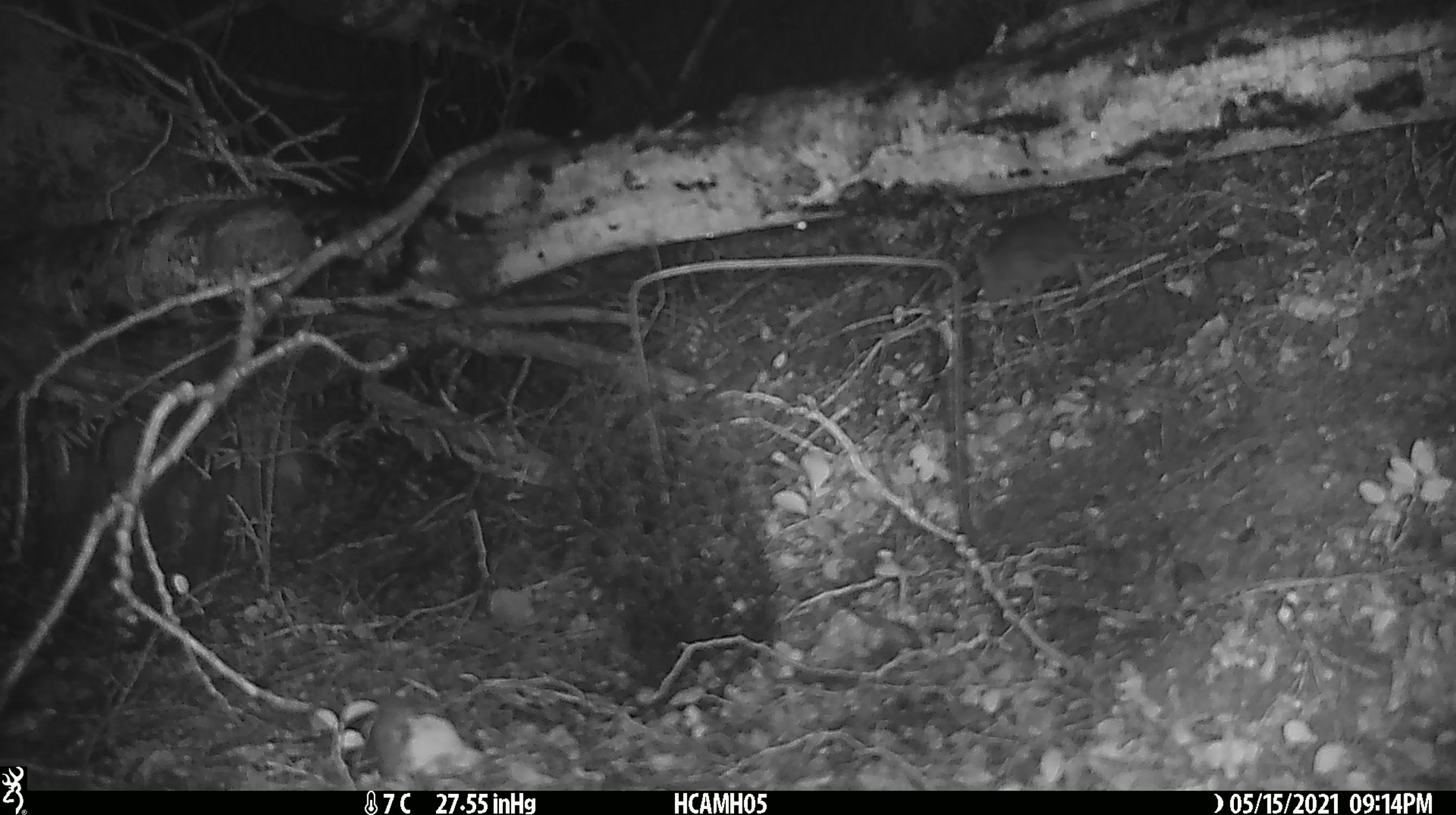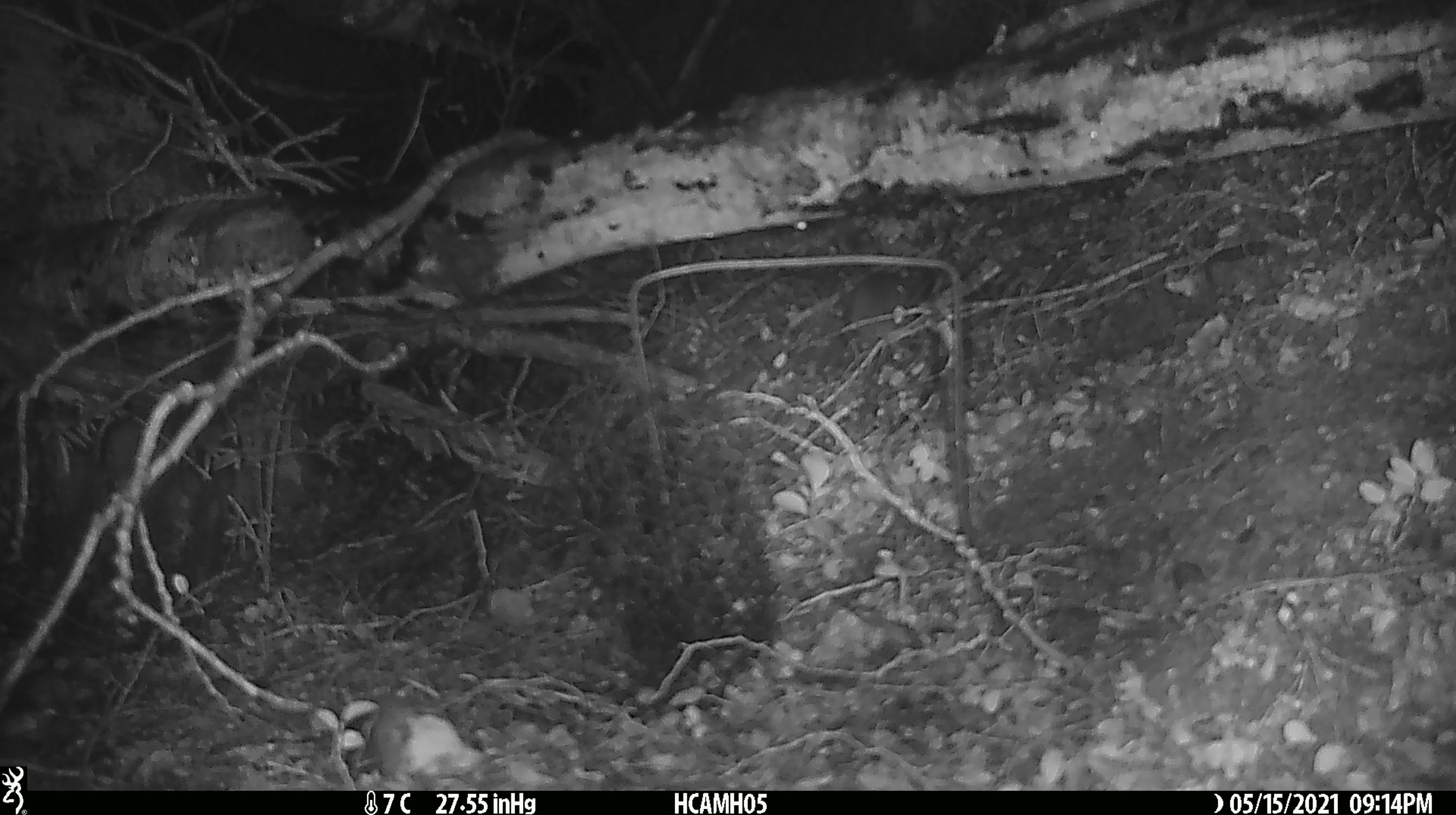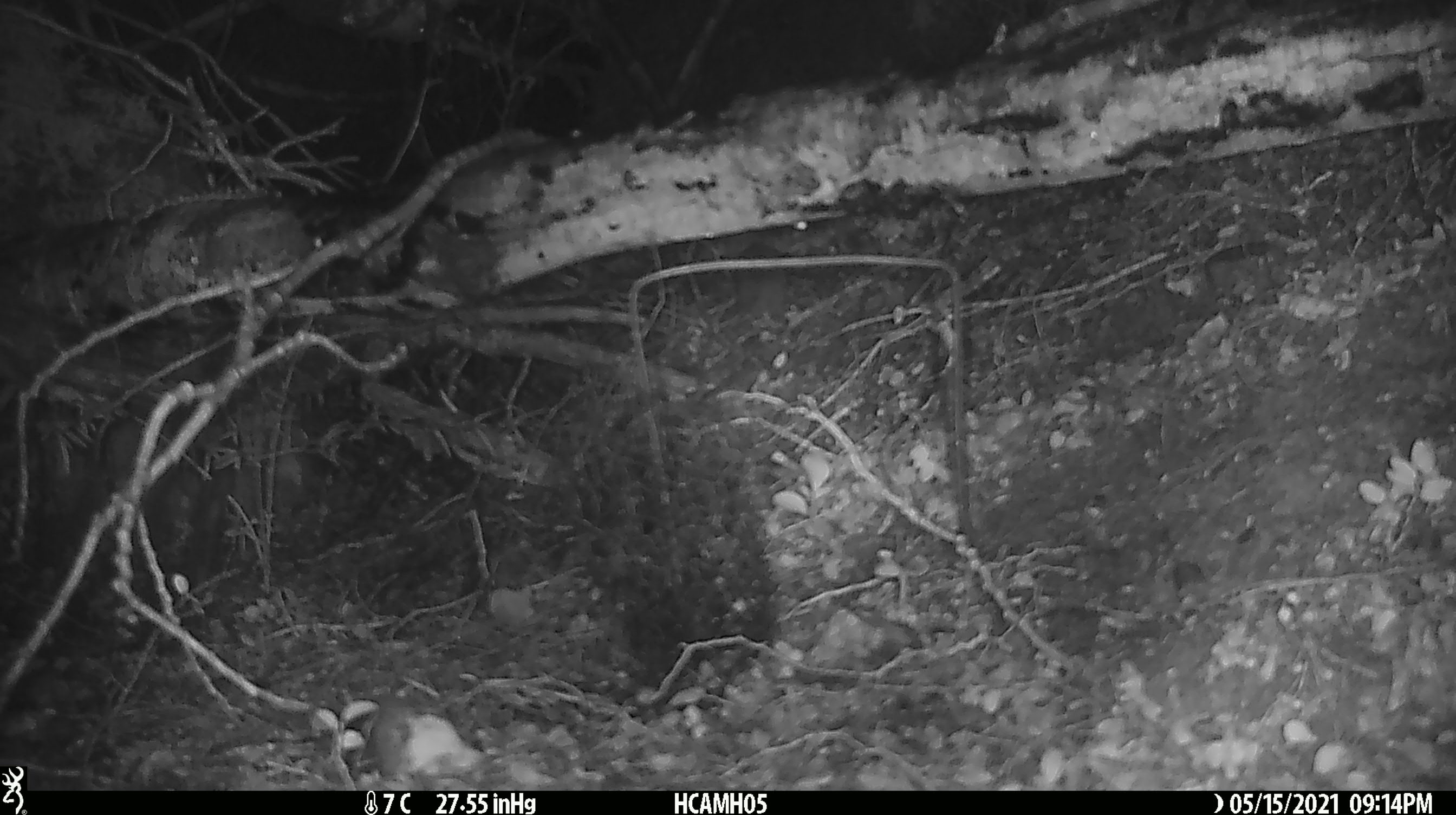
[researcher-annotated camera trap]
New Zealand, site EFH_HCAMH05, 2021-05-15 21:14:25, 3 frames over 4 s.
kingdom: Animalia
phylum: Chordata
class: Mammalia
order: Rodentia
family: Muridae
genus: Rattus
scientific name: Rattus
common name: rat